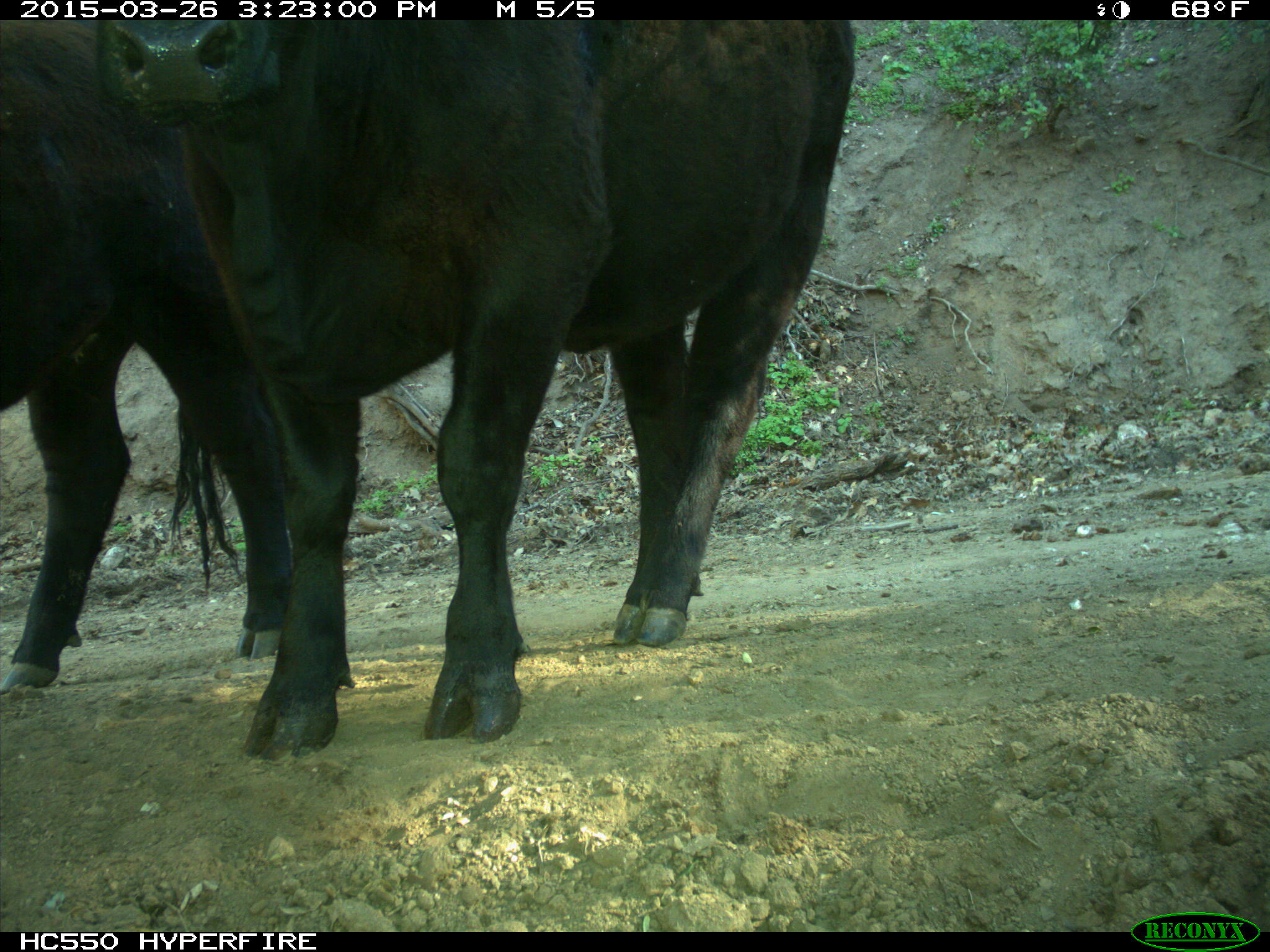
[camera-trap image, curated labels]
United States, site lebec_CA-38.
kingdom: Animalia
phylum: Chordata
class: Mammalia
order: Artiodactyla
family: Bovidae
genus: Bos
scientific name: Bos taurus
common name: domestic cow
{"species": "Bos taurus (domestic cow)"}